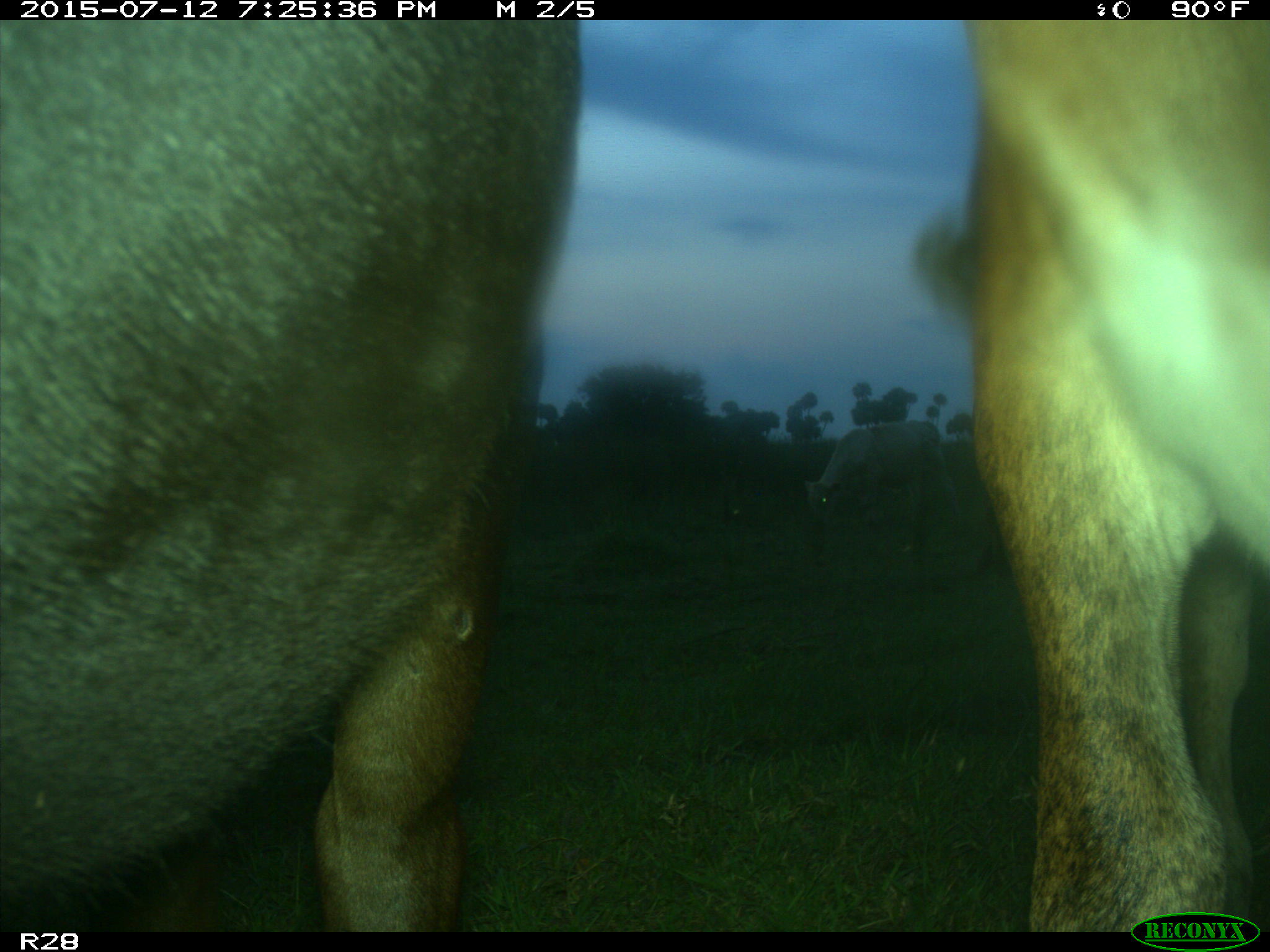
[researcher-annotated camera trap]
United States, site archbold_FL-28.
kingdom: Animalia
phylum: Chordata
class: Mammalia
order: Artiodactyla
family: Bovidae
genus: Bos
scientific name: Bos taurus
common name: domestic cow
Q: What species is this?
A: Bos taurus (domestic cow).